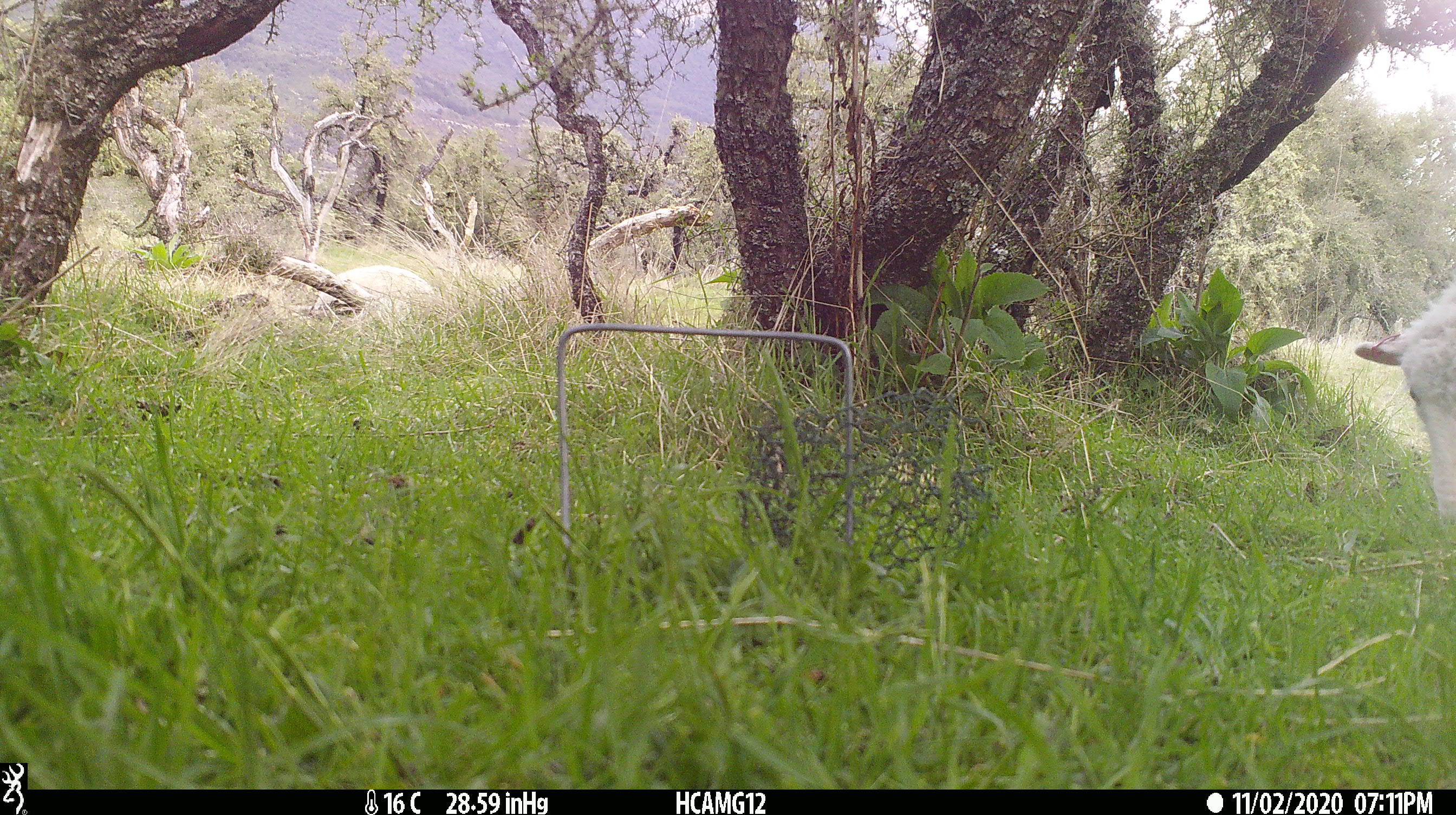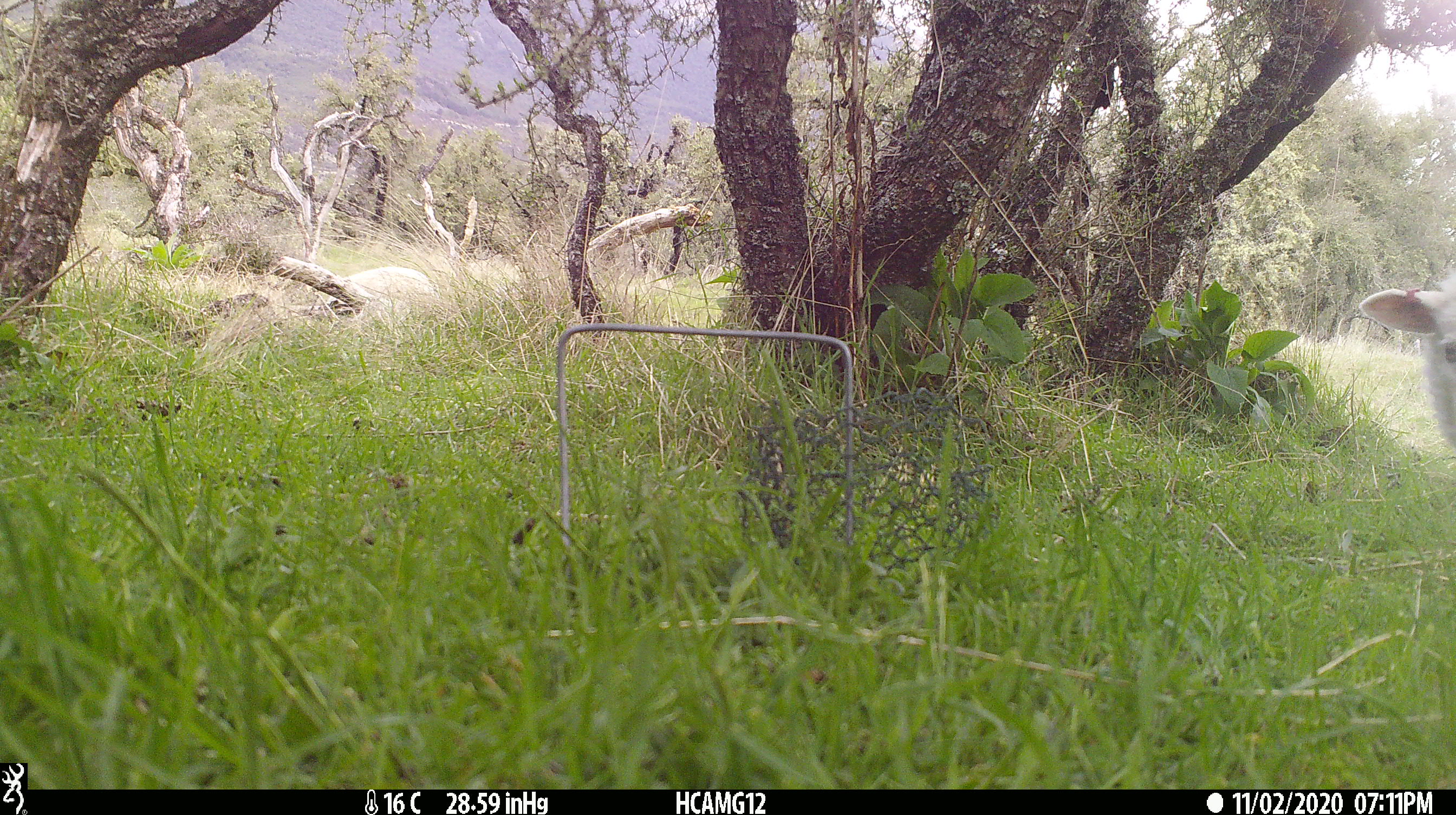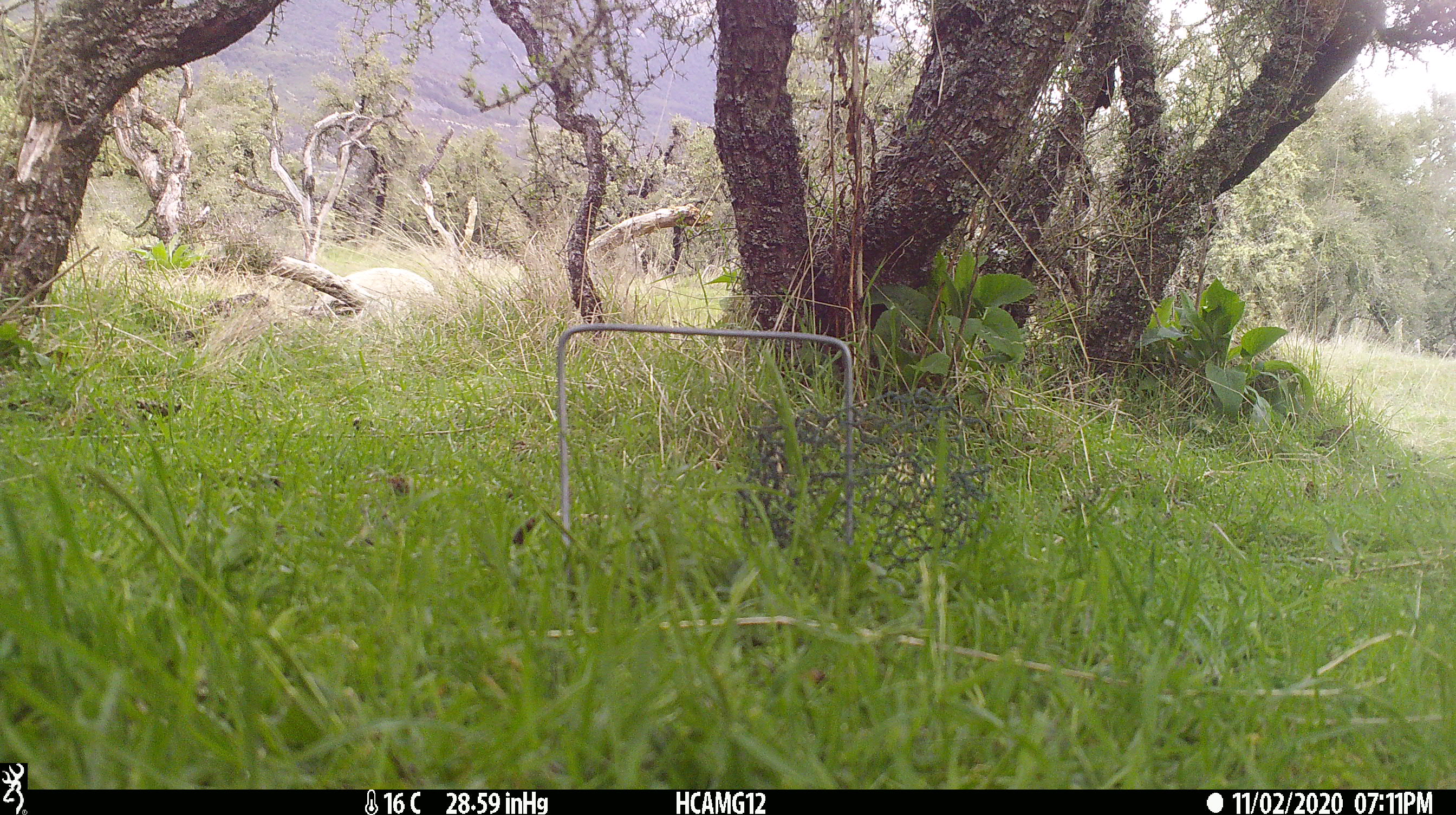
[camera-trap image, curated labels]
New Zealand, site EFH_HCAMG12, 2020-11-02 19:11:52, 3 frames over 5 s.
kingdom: Animalia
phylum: Chordata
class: Mammalia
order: Artiodactyla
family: Bovidae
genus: Ovis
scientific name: Ovis aries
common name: domestic sheep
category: sheep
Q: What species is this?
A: Sheep (domestic sheep) (Ovis aries).